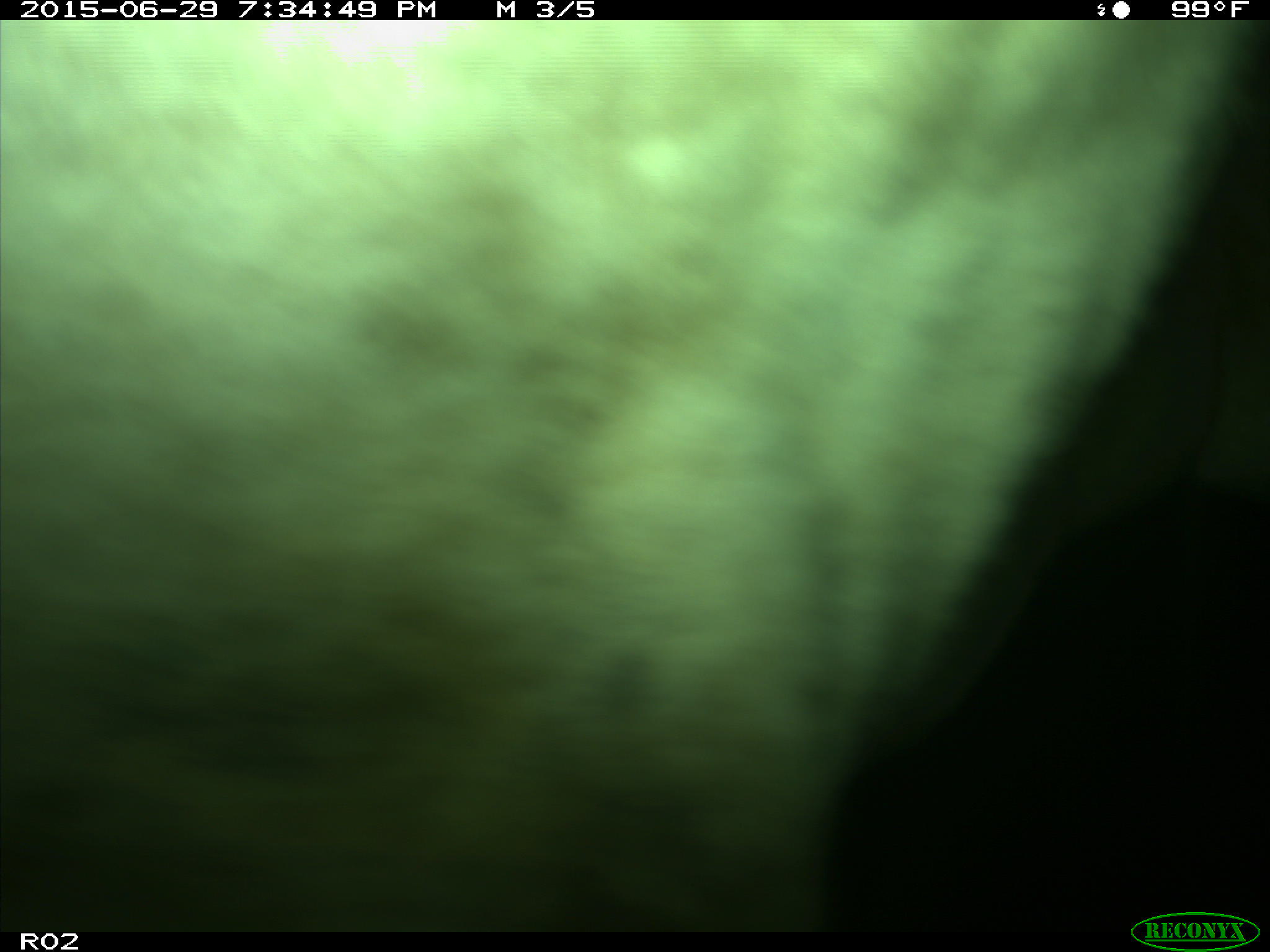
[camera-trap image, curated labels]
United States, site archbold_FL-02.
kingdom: Animalia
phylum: Chordata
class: Mammalia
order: Artiodactyla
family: Bovidae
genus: Bos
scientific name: Bos taurus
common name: domestic cow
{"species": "Bos taurus (domestic cow)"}